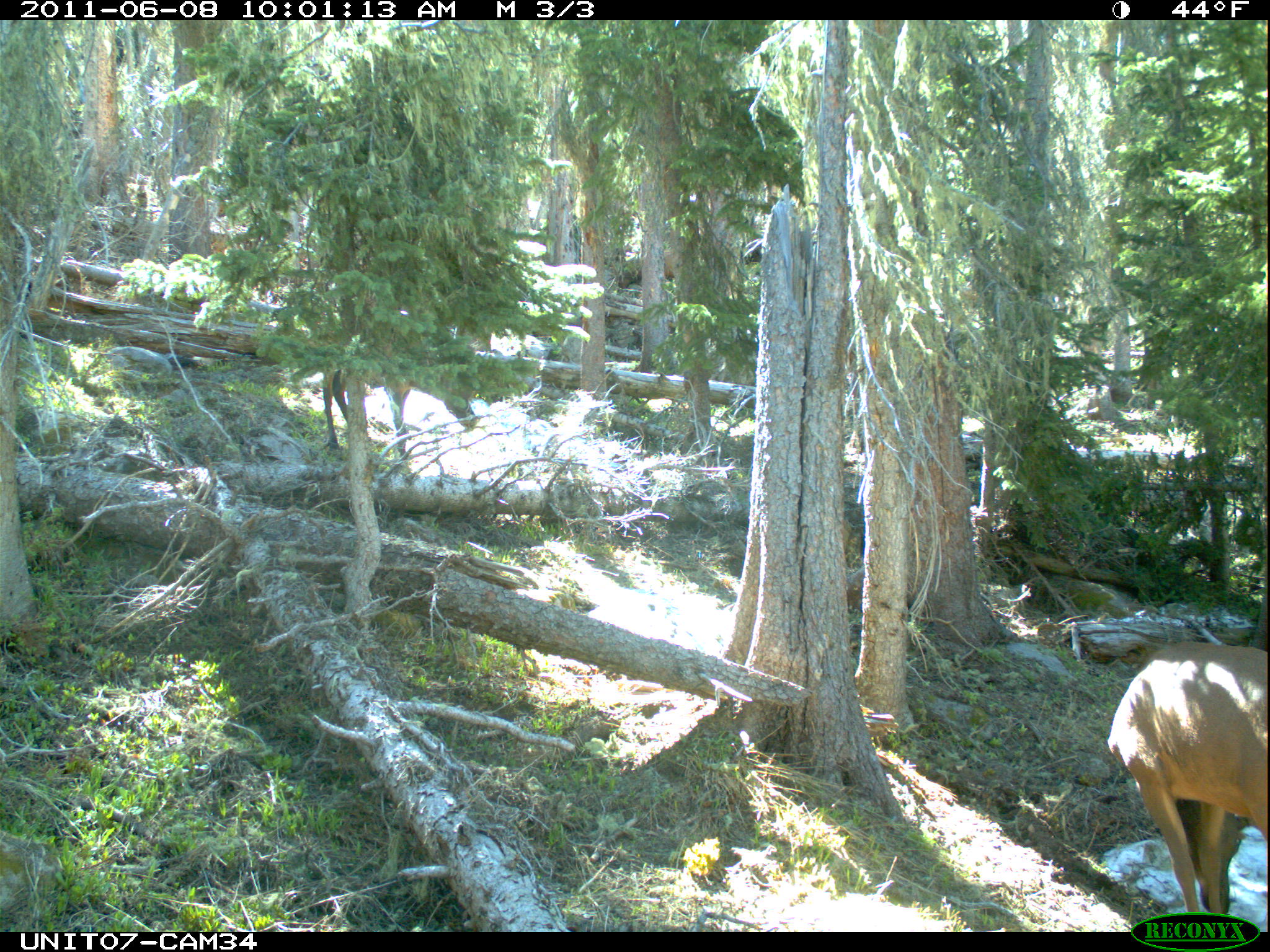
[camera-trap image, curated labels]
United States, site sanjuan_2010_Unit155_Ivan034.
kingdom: Animalia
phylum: Chordata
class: Mammalia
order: Artiodactyla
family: Cervidae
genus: Cervus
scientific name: Cervus elaphus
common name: red deer